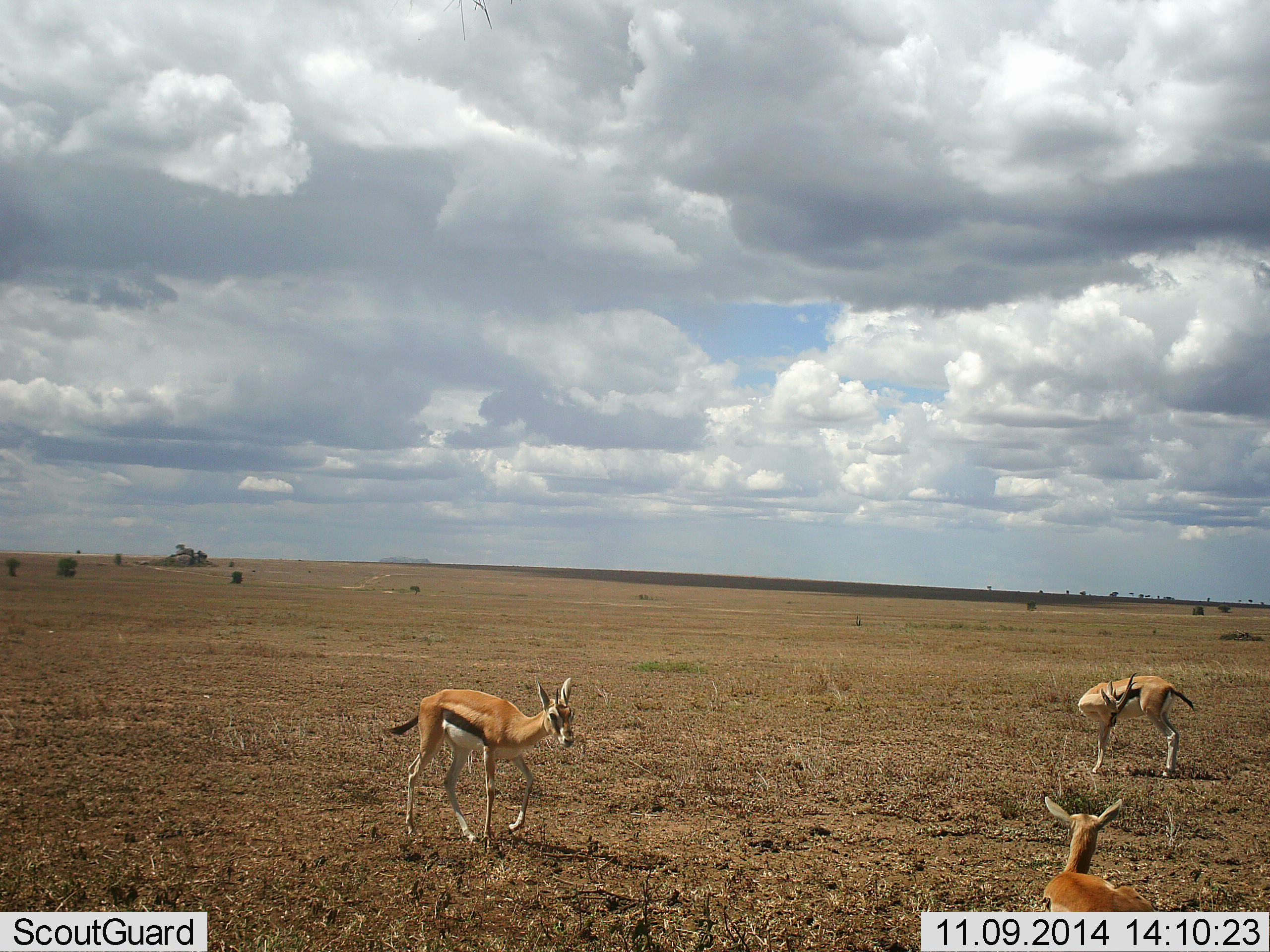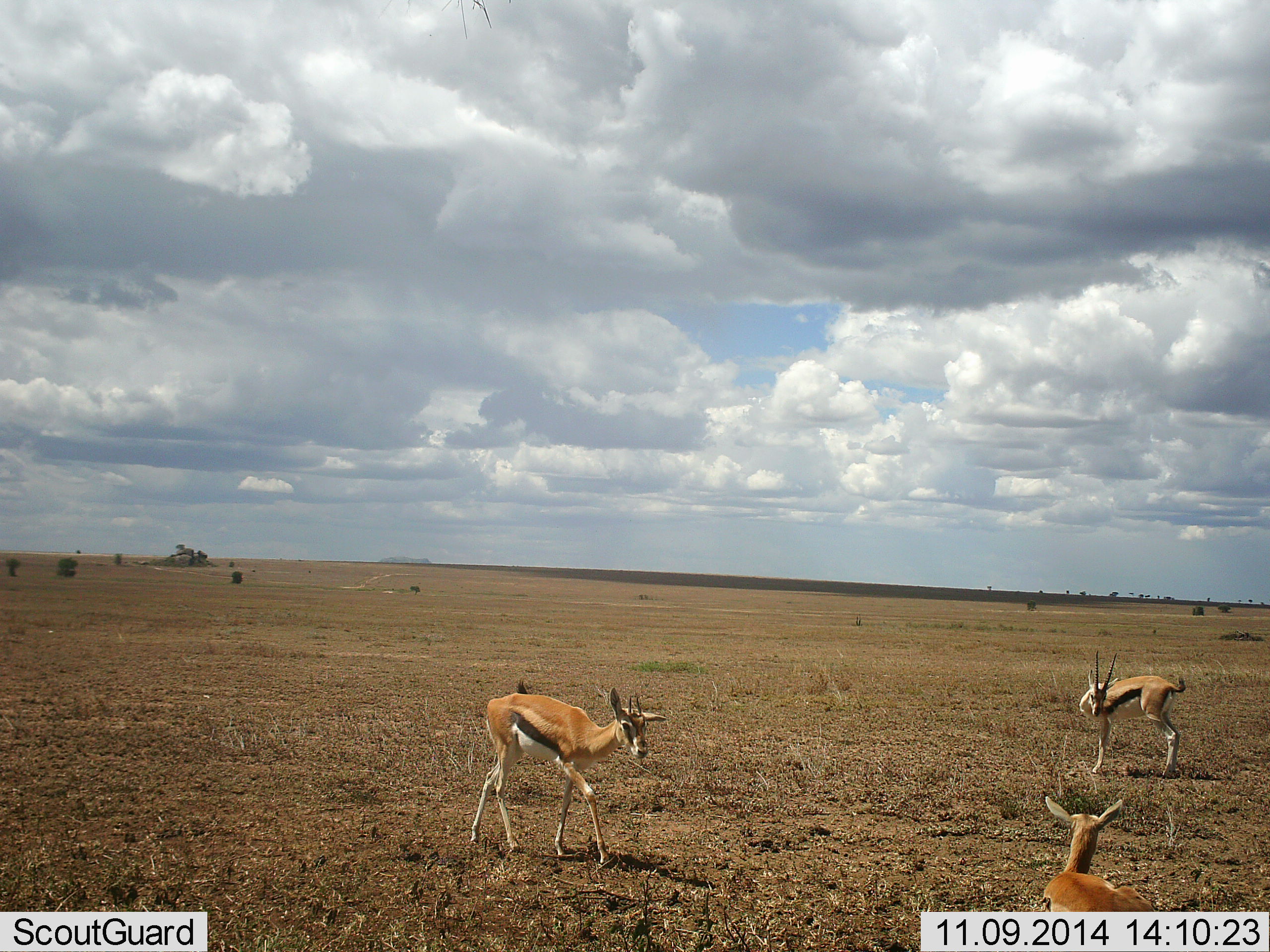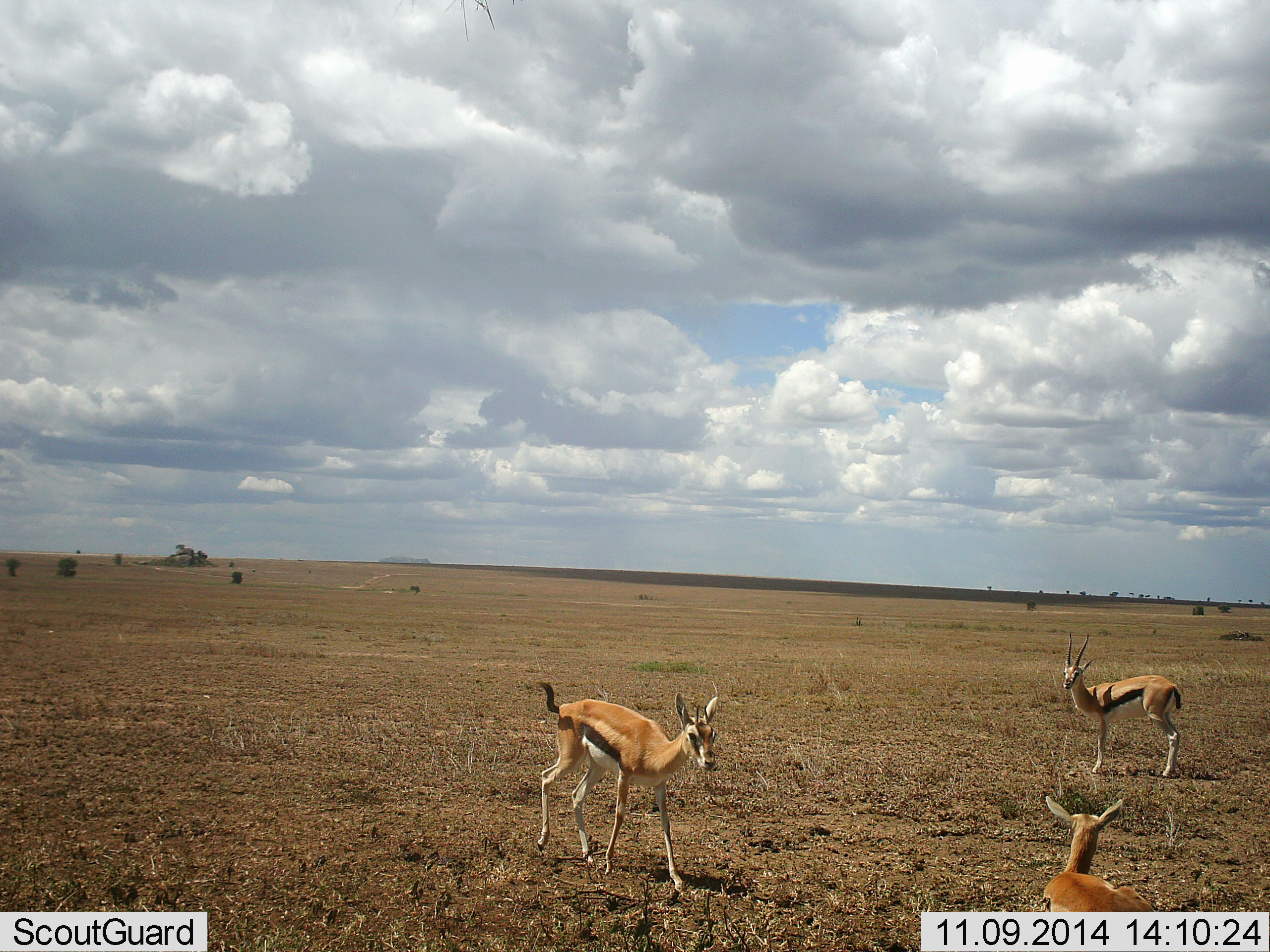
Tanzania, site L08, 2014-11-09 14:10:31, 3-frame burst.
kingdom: Animalia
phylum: Chordata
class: Mammalia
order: Artiodactyla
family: Bovidae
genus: Eudorcas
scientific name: Eudorcas thomsonii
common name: thomson's gazelle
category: gazellethomsons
Gazellethomsons (thomson's gazelle) (Eudorcas thomsonii), count 3. Behavior (volunteer vote fractions): standing 70%, resting 30%, moving 70%, interacting 0%. Young present (vote fraction): 0%. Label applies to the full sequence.